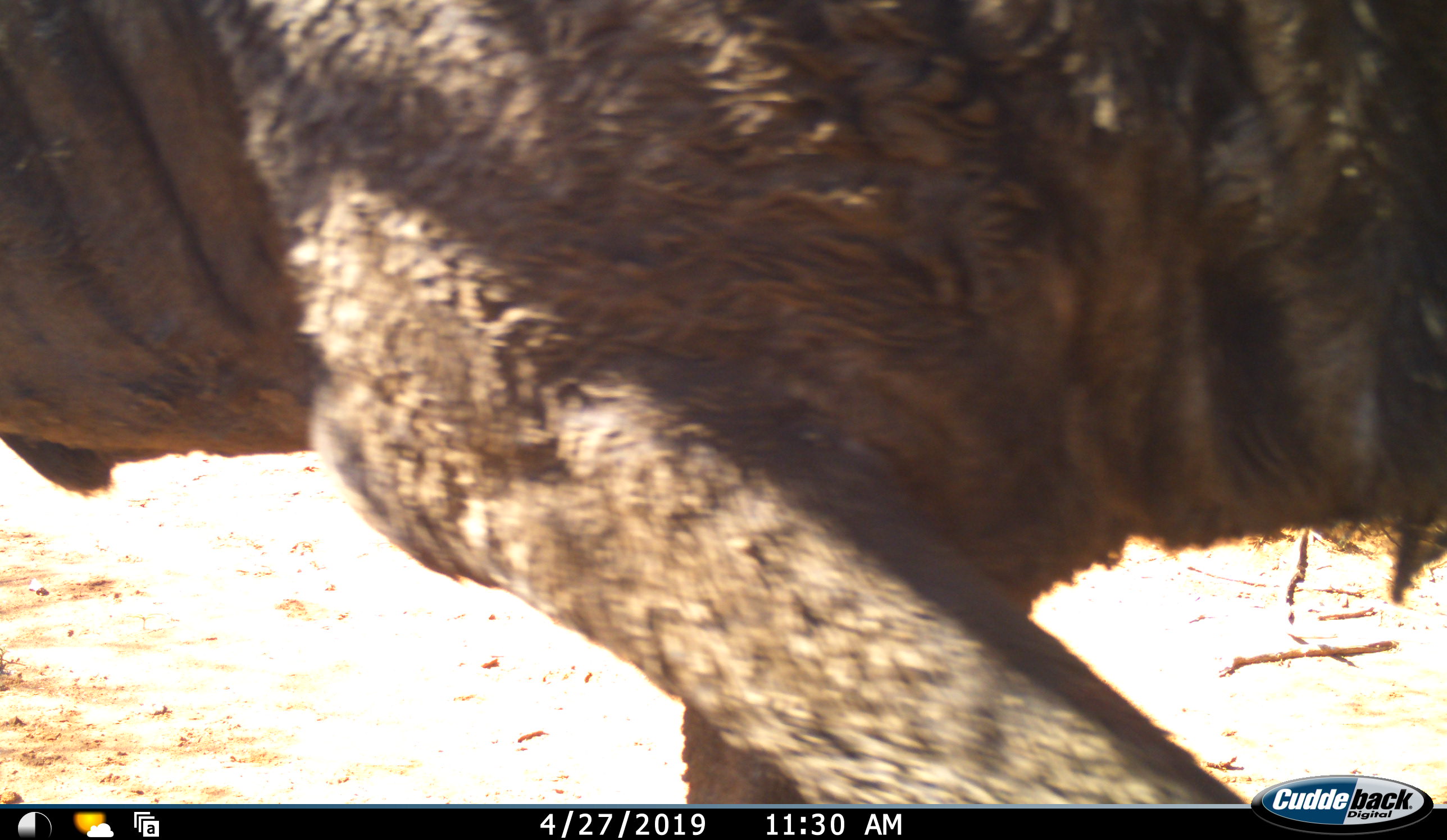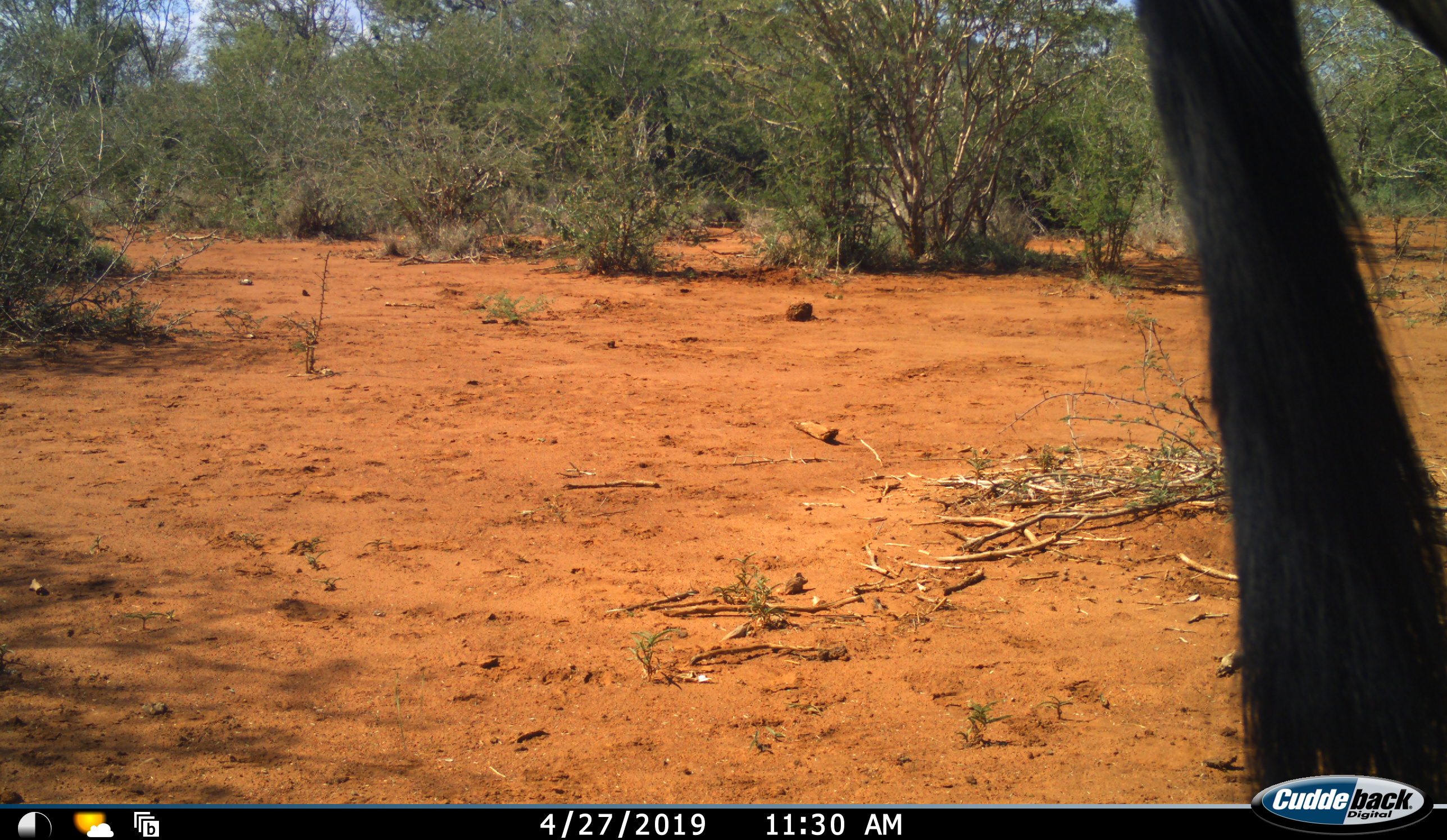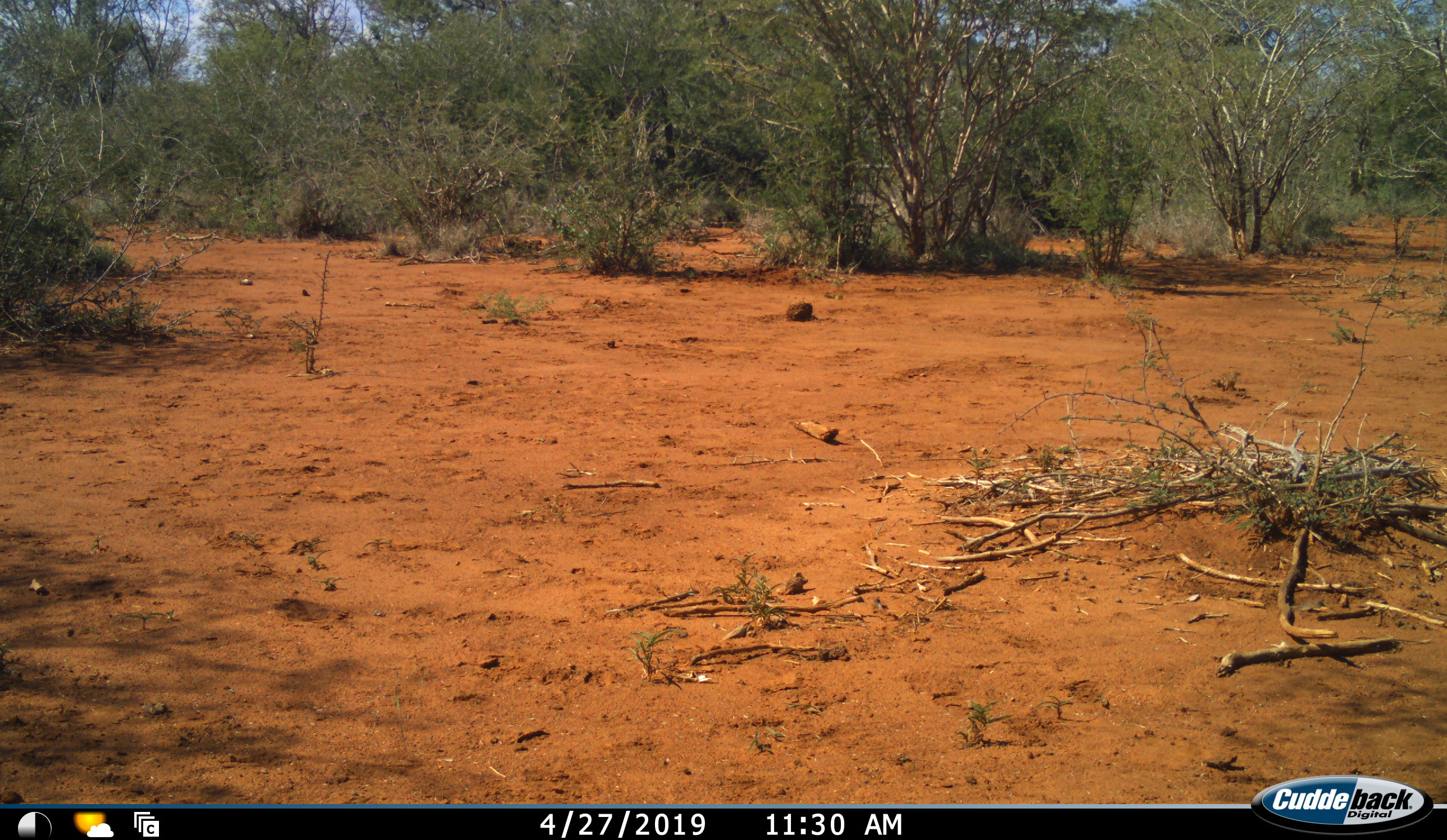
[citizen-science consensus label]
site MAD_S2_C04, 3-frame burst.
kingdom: Animalia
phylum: Chordata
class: Mammalia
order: Artiodactyla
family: Bovidae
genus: Connochaetes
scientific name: Connochaetes taurinus taurinus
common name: blue wildebeest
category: wildebeestblue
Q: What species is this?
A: Wildebeestblue (blue wildebeest) (Connochaetes taurinus taurinus).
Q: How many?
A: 1.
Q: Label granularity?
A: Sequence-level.